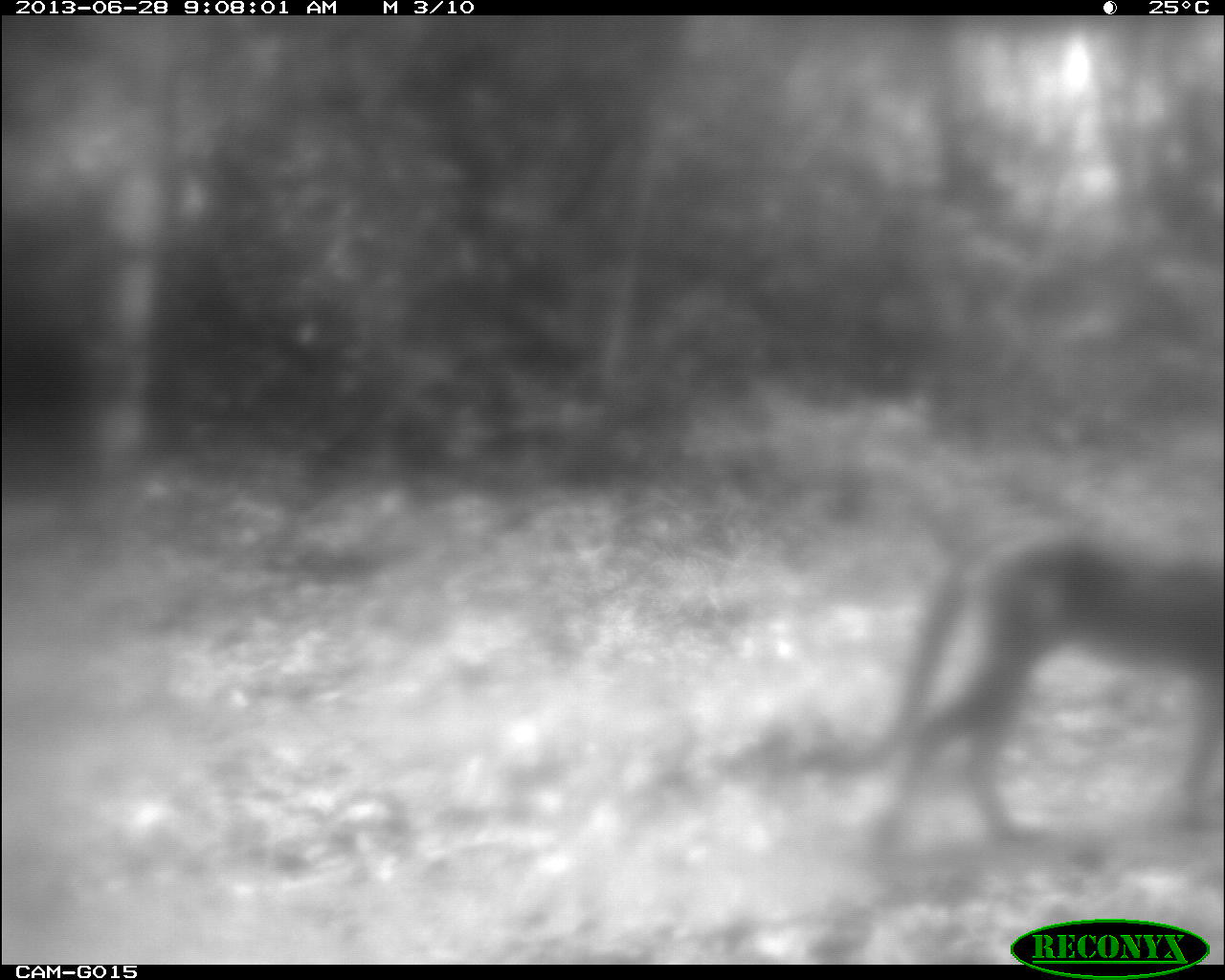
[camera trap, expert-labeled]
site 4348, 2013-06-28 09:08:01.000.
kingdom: Animalia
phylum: Chordata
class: Mammalia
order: Carnivora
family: Felidae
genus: Puma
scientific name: Puma concolor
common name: mountain lion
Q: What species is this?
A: Puma concolor (mountain lion).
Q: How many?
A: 1.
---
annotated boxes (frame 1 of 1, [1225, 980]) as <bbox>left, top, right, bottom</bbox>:
puma concolor: <bbox>796, 512, 1224, 853</bbox>